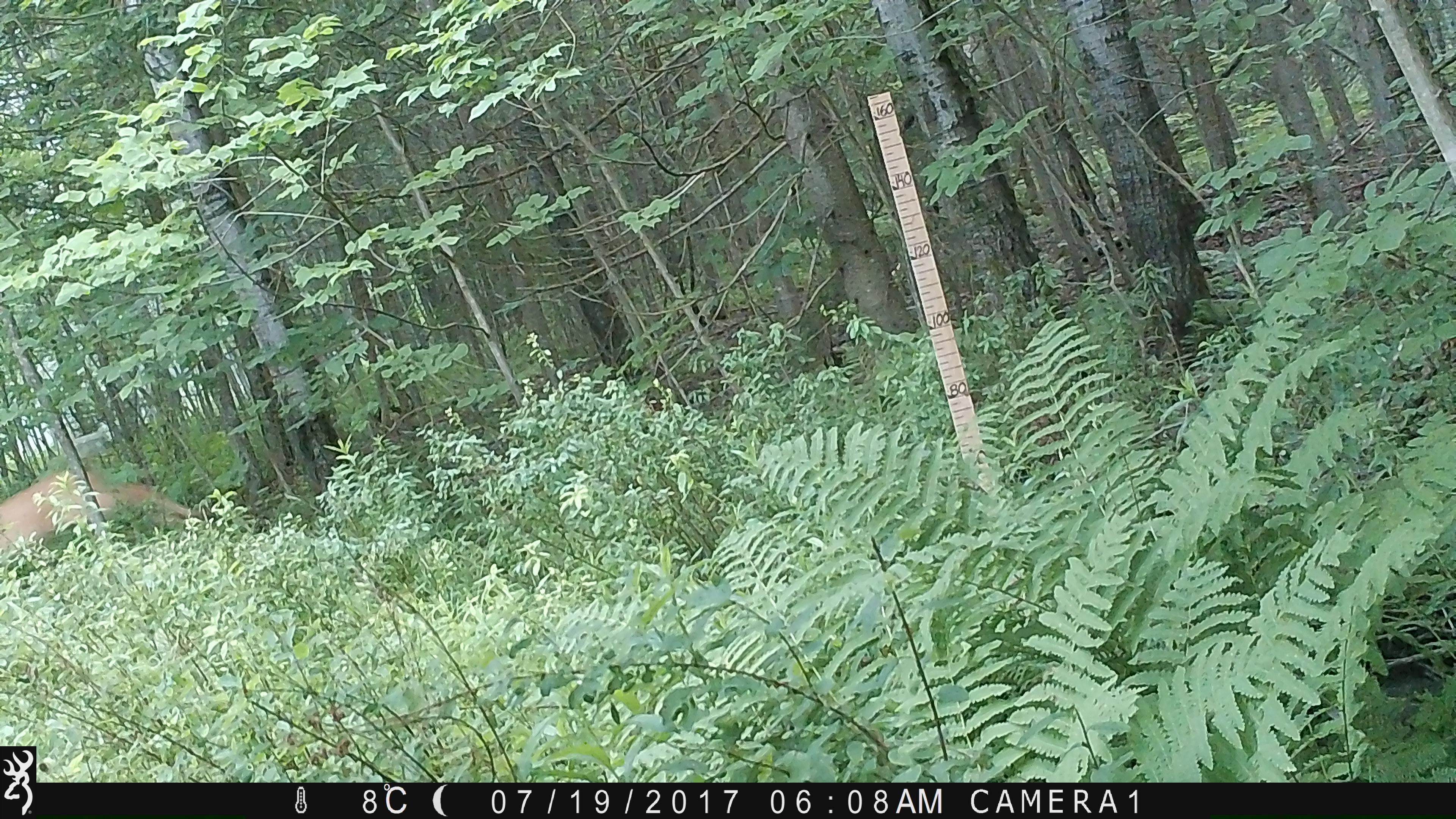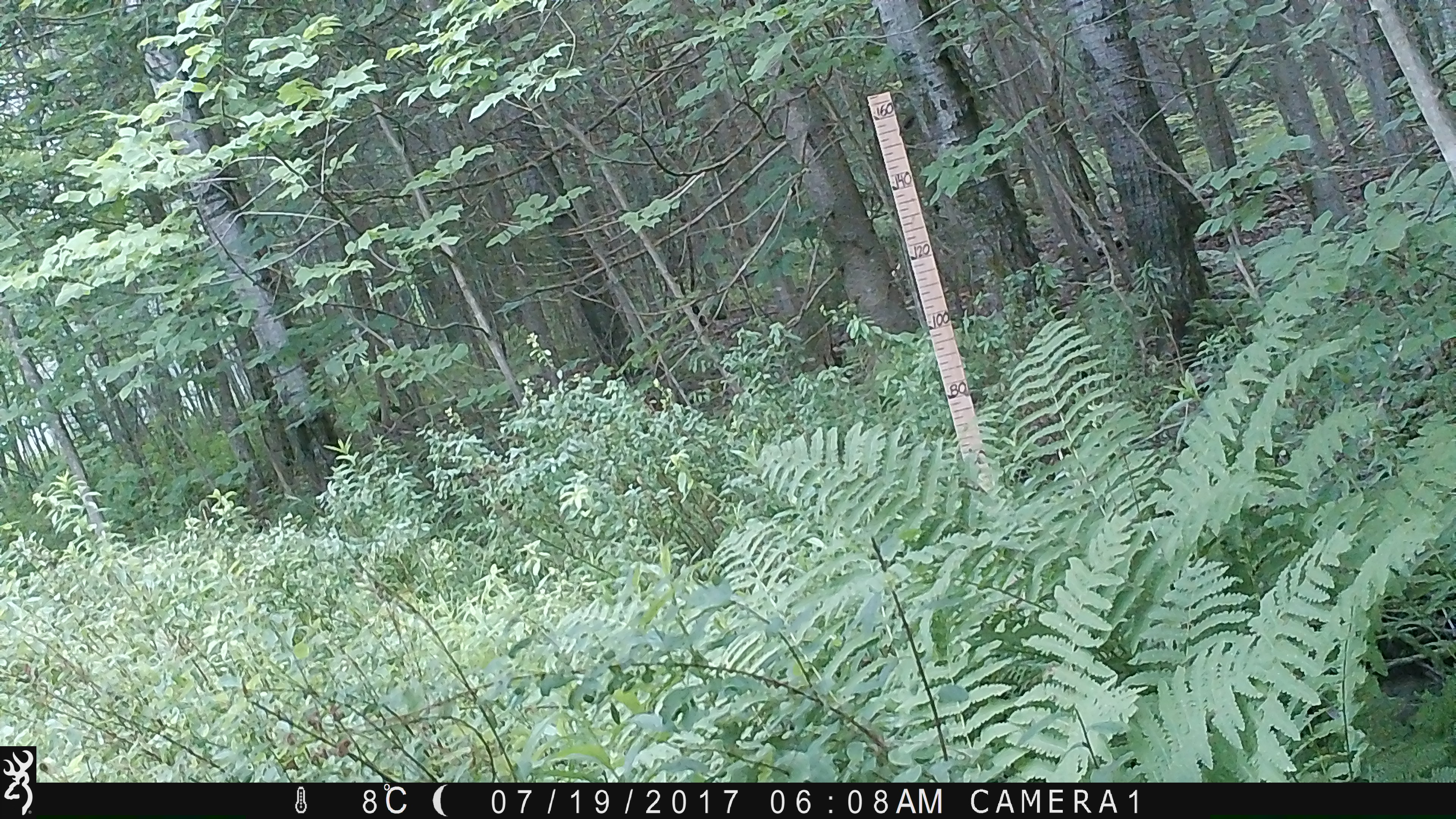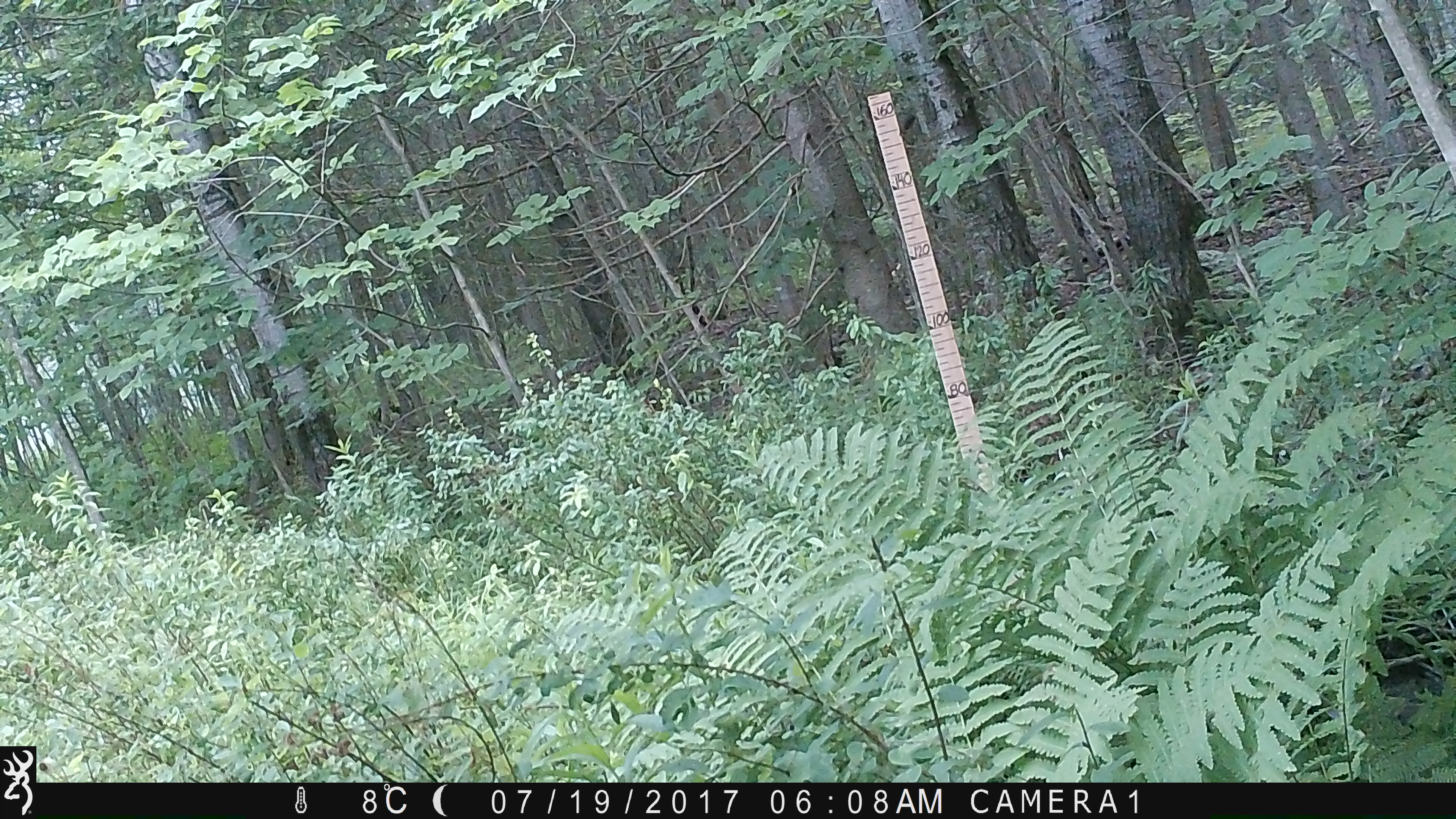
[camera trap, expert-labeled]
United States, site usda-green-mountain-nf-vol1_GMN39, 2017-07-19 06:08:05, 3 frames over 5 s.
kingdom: Animalia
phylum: Chordata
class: Mammalia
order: Artiodactyla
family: Cervidae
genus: Odocoileus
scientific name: Odocoileus virginianus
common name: white-tailed deer